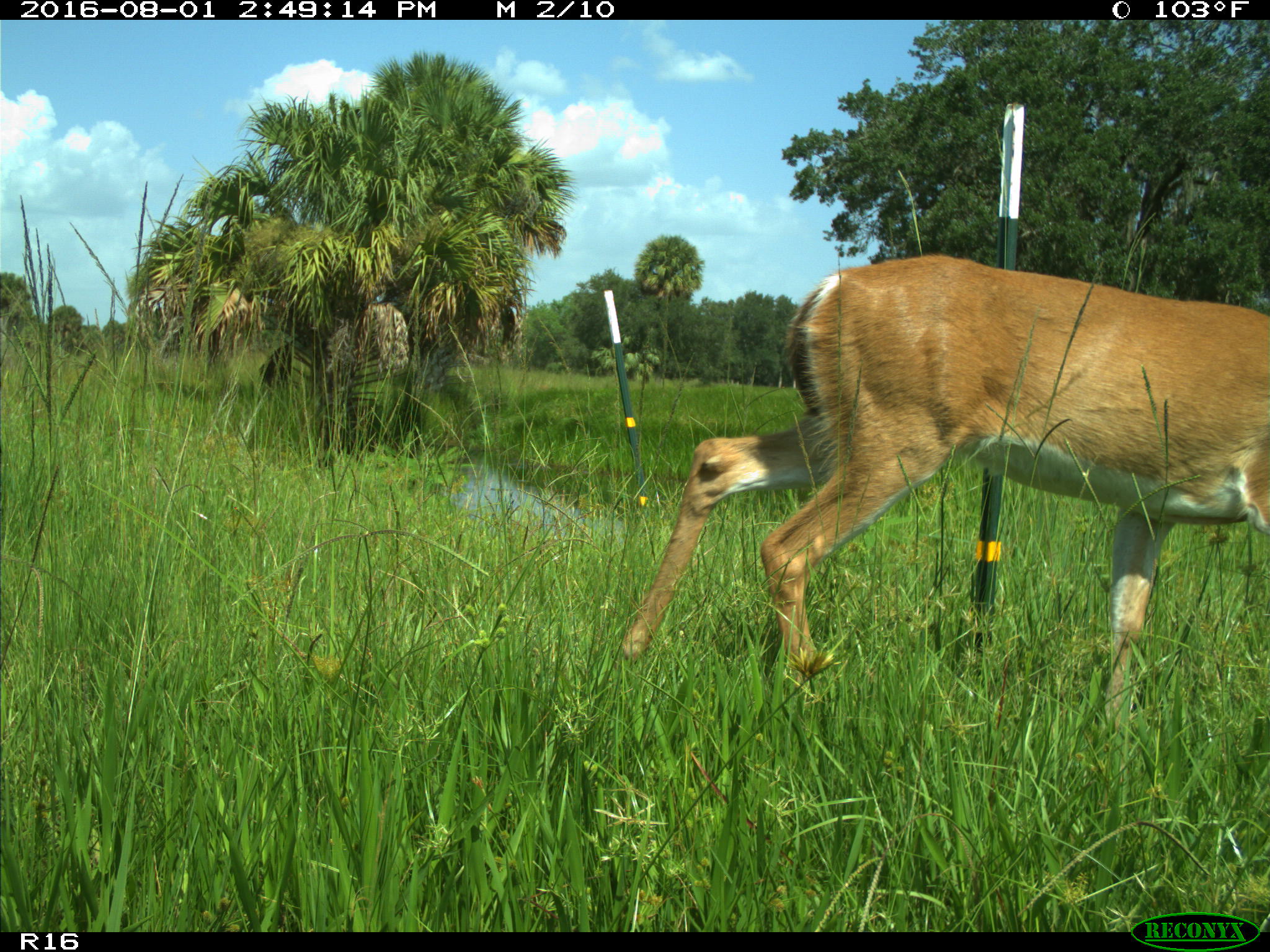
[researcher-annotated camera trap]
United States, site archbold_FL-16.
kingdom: Animalia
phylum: Chordata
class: Mammalia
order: Artiodactyla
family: Cervidae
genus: Odocoileus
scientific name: Odocoileus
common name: deer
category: unidentified deer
Unidentified deer (deer) (Odocoileus).